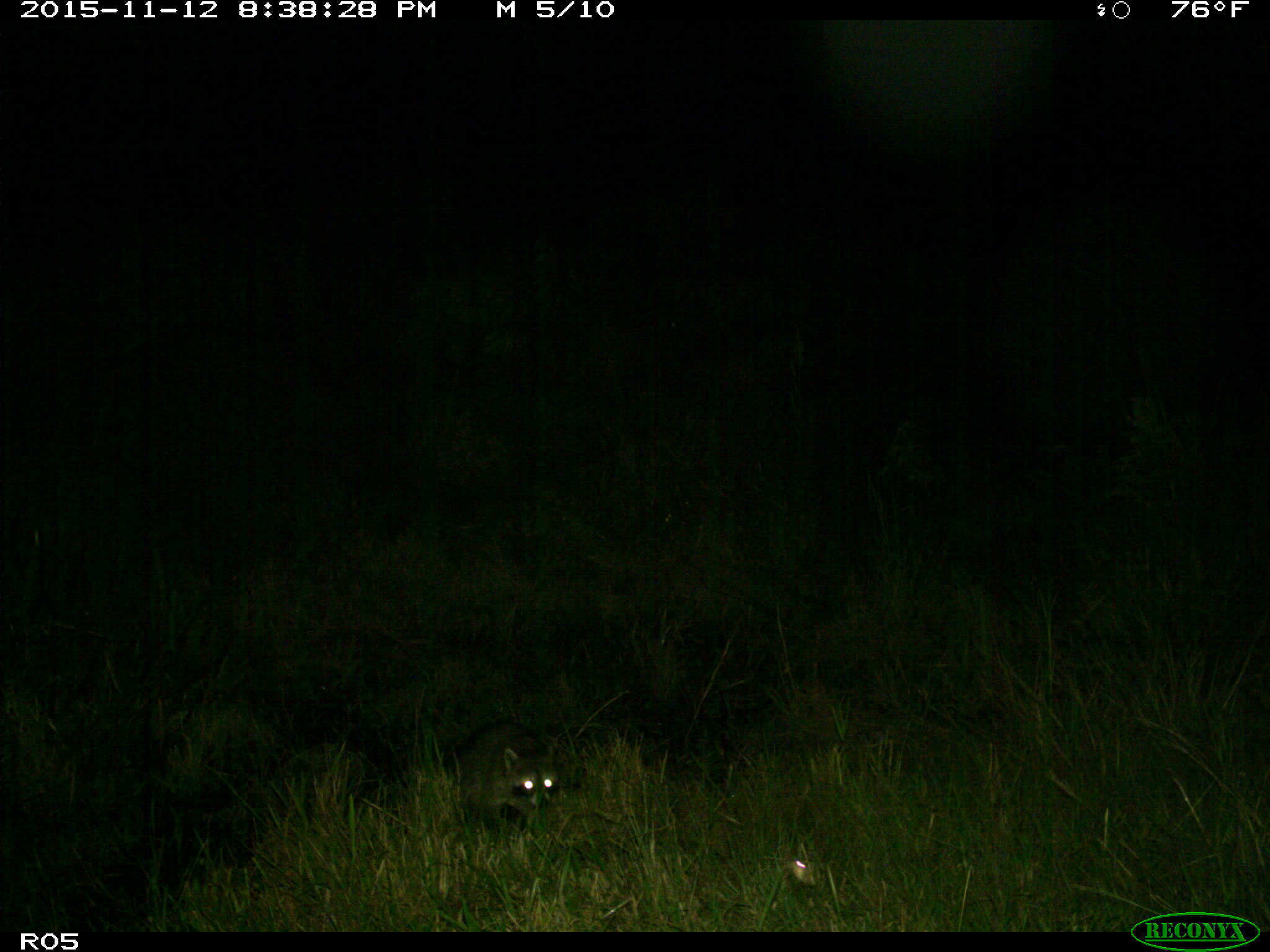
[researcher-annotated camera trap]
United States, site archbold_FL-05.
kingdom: Animalia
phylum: Chordata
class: Mammalia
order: Carnivora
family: Procyonidae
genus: Procyon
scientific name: Procyon lotor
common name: common raccoon